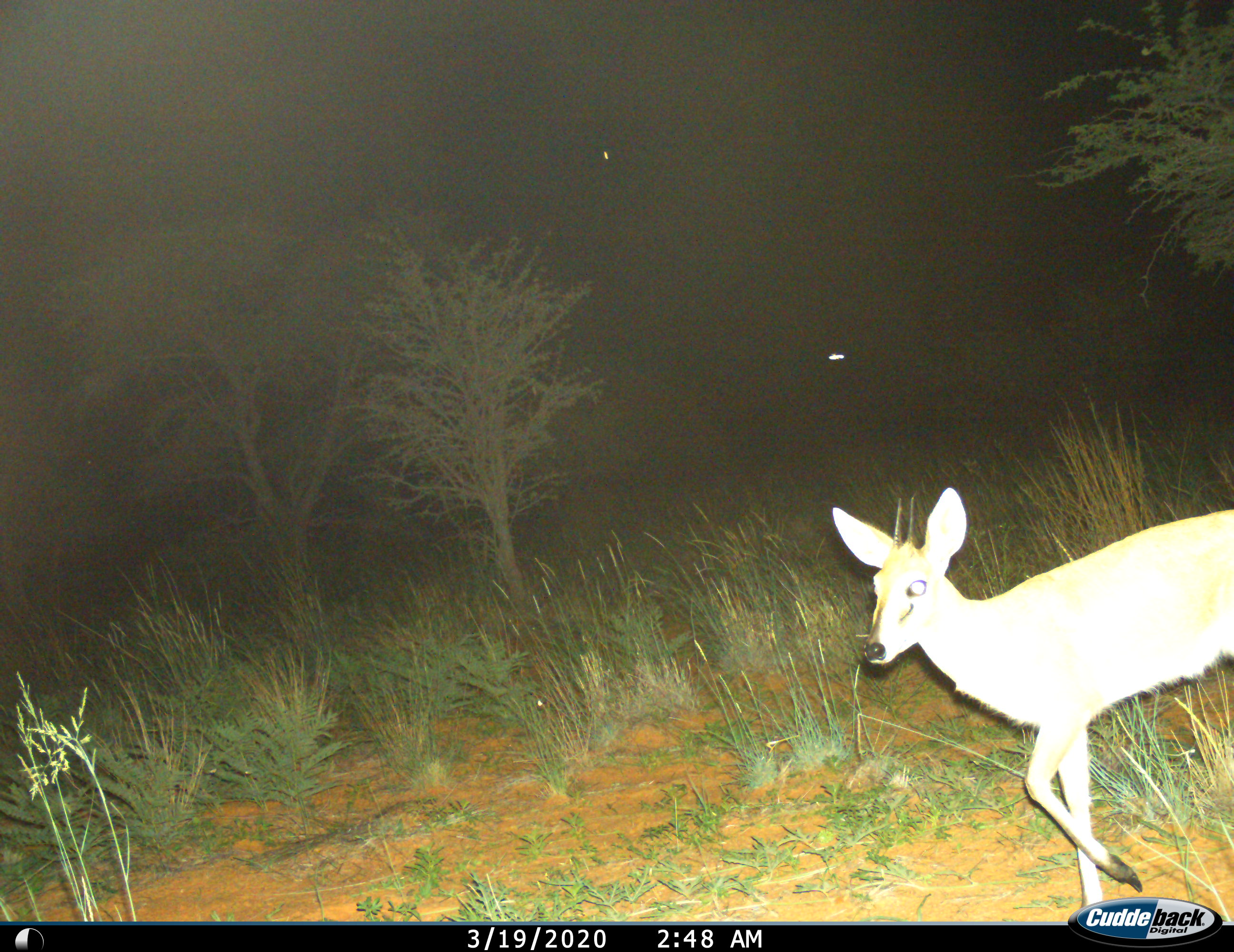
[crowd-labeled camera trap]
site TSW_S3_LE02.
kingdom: Animalia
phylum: Chordata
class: Mammalia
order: Artiodactyla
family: Bovidae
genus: Sylvicapra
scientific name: Sylvicapra grimmia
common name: common duiker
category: duikercommongrey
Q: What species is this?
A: Duikercommongrey (common duiker) (Sylvicapra grimmia).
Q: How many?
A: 1.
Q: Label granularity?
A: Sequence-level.